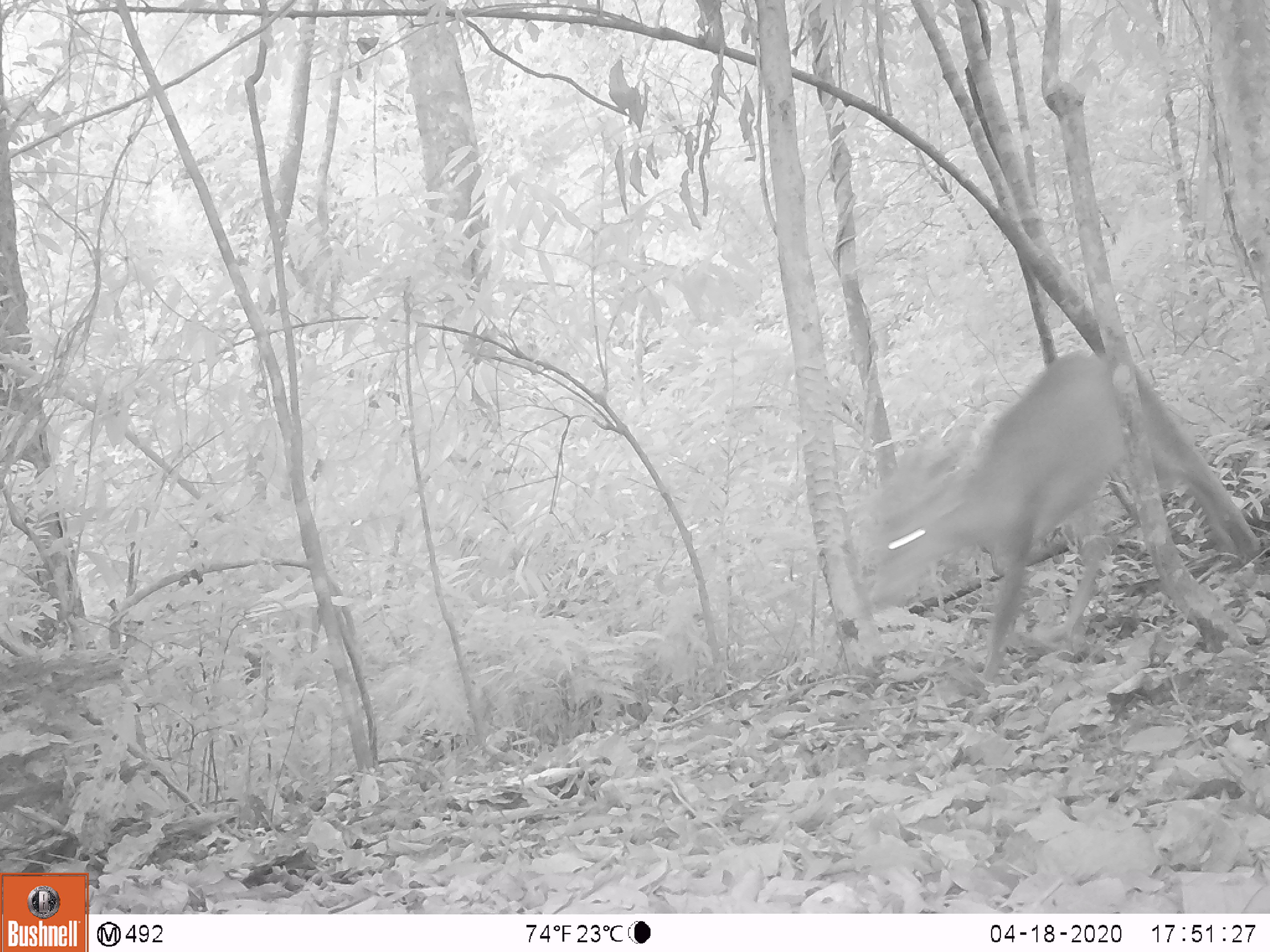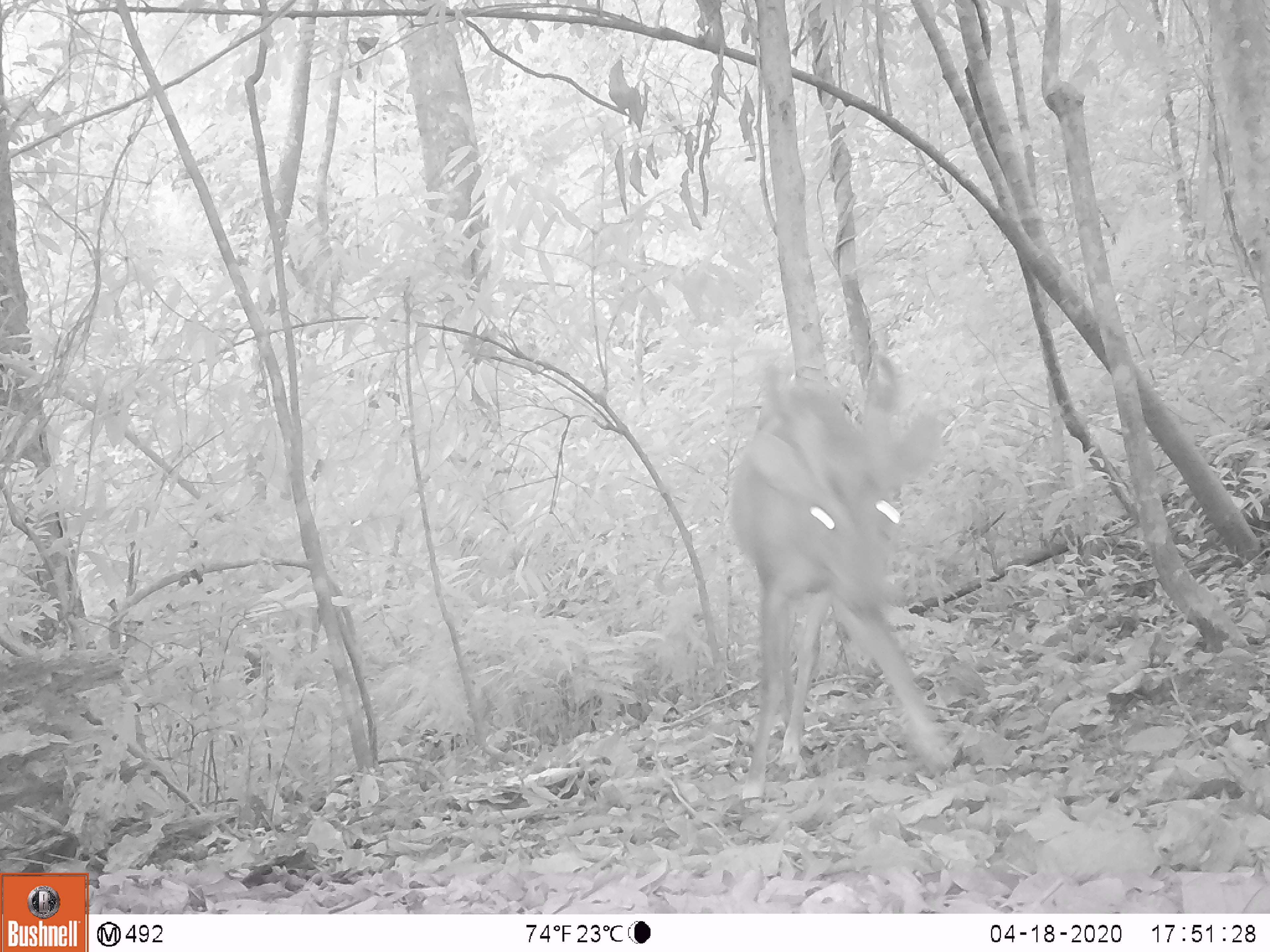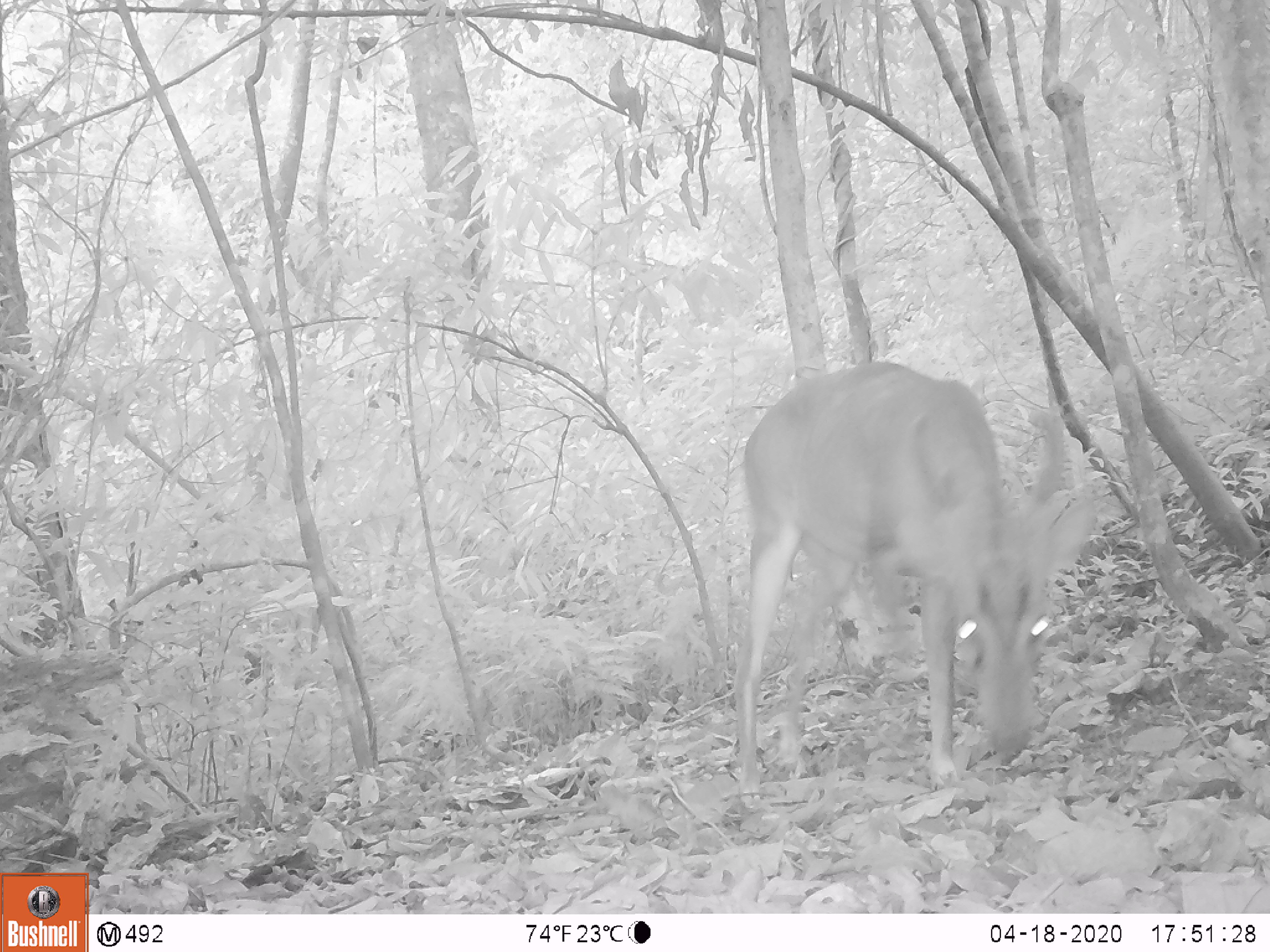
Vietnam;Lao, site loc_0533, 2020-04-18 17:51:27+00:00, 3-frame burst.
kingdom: Animalia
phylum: Chordata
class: Mammalia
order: Artiodactyla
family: Cervidae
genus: Muntiacus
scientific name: Muntiacus vuquangensis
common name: large-antlered muntjac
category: large antlered muntjac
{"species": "large antlered muntjac (large-antlered muntjac) (Muntiacus vuquangensis)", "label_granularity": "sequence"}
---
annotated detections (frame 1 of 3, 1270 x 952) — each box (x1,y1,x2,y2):
large antlered muntjac: (864,346,1234,685)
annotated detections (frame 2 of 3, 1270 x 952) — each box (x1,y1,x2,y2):
large antlered muntjac: (725,351,955,805)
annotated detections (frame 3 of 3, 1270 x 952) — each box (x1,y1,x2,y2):
large antlered muntjac: (733,359,1095,810)